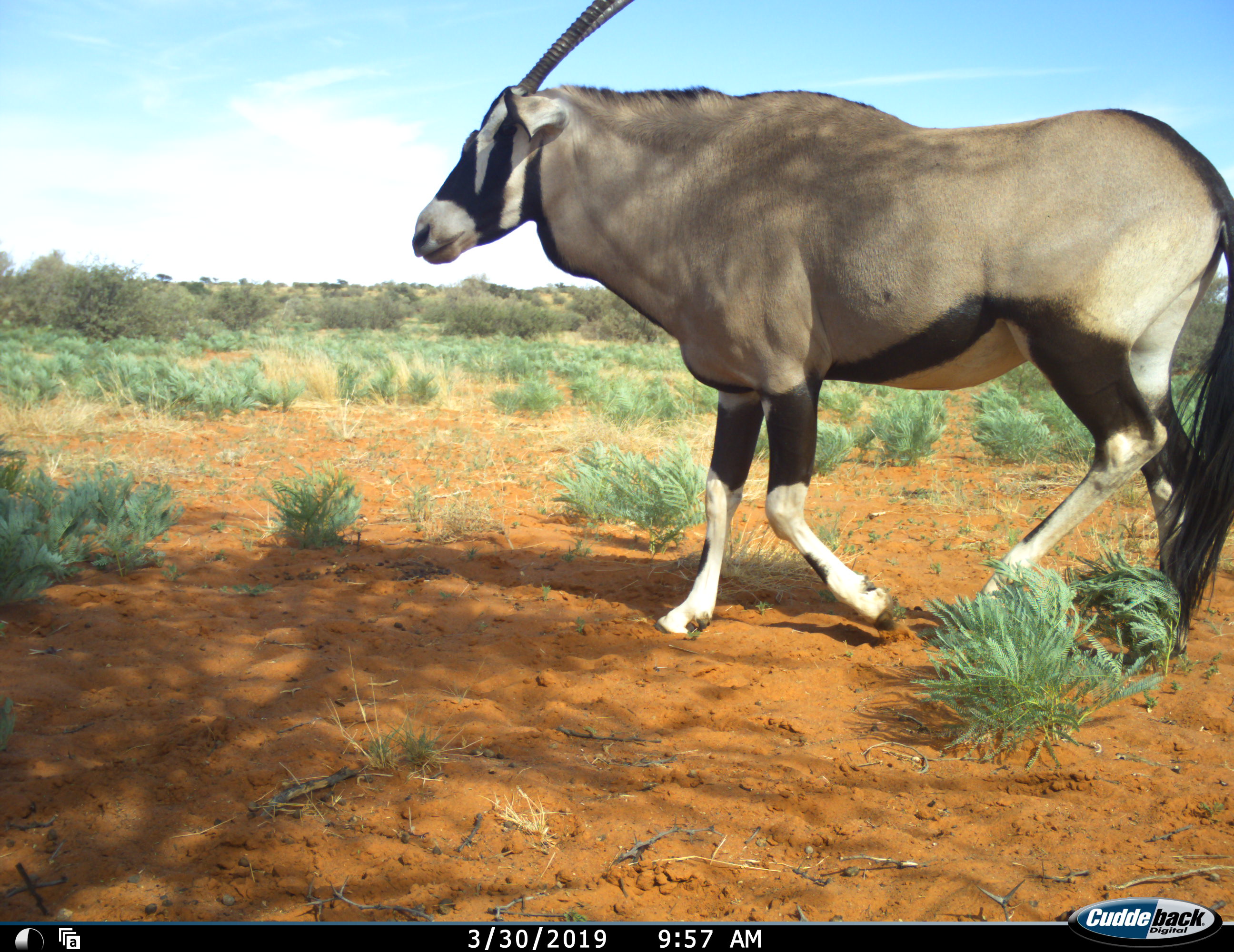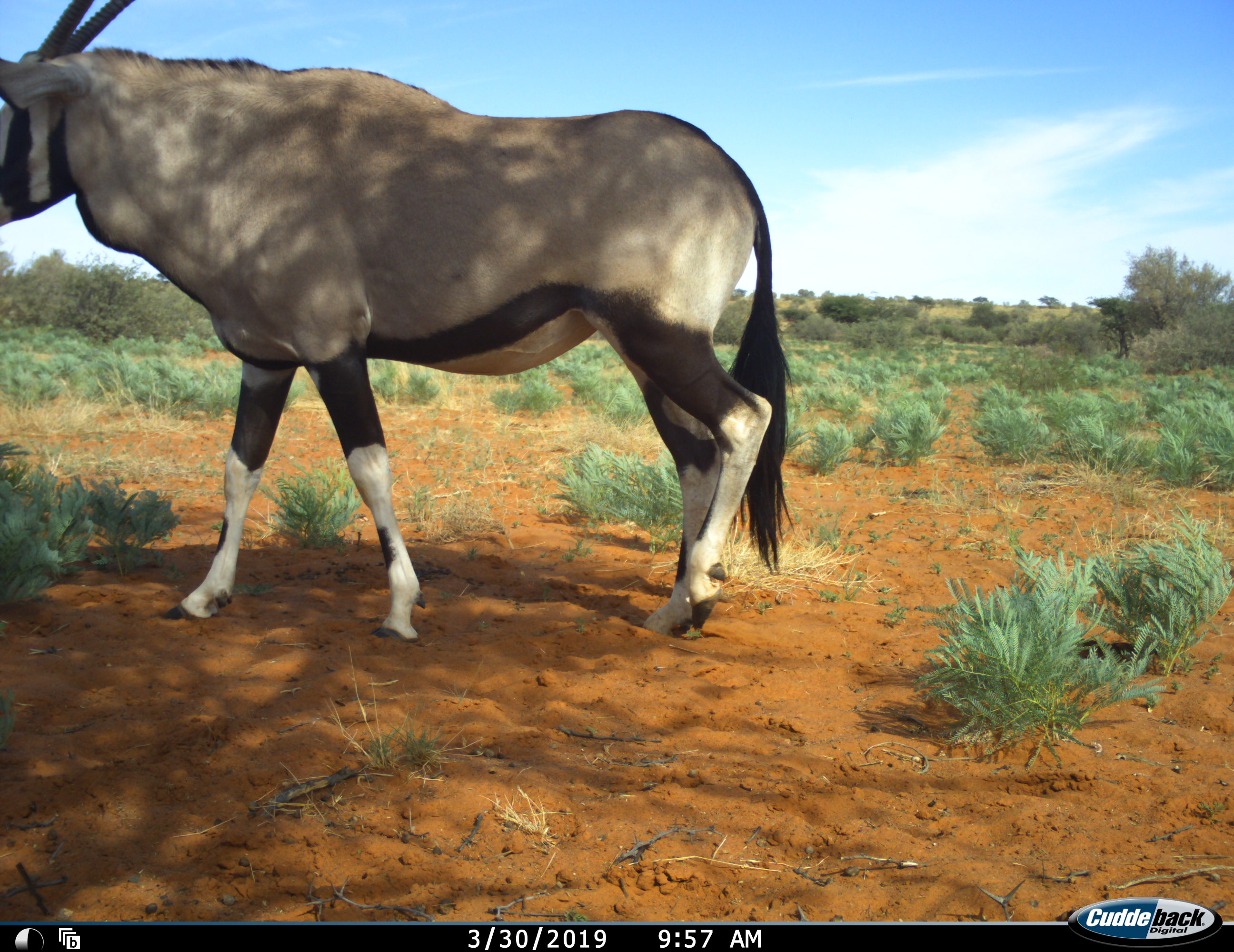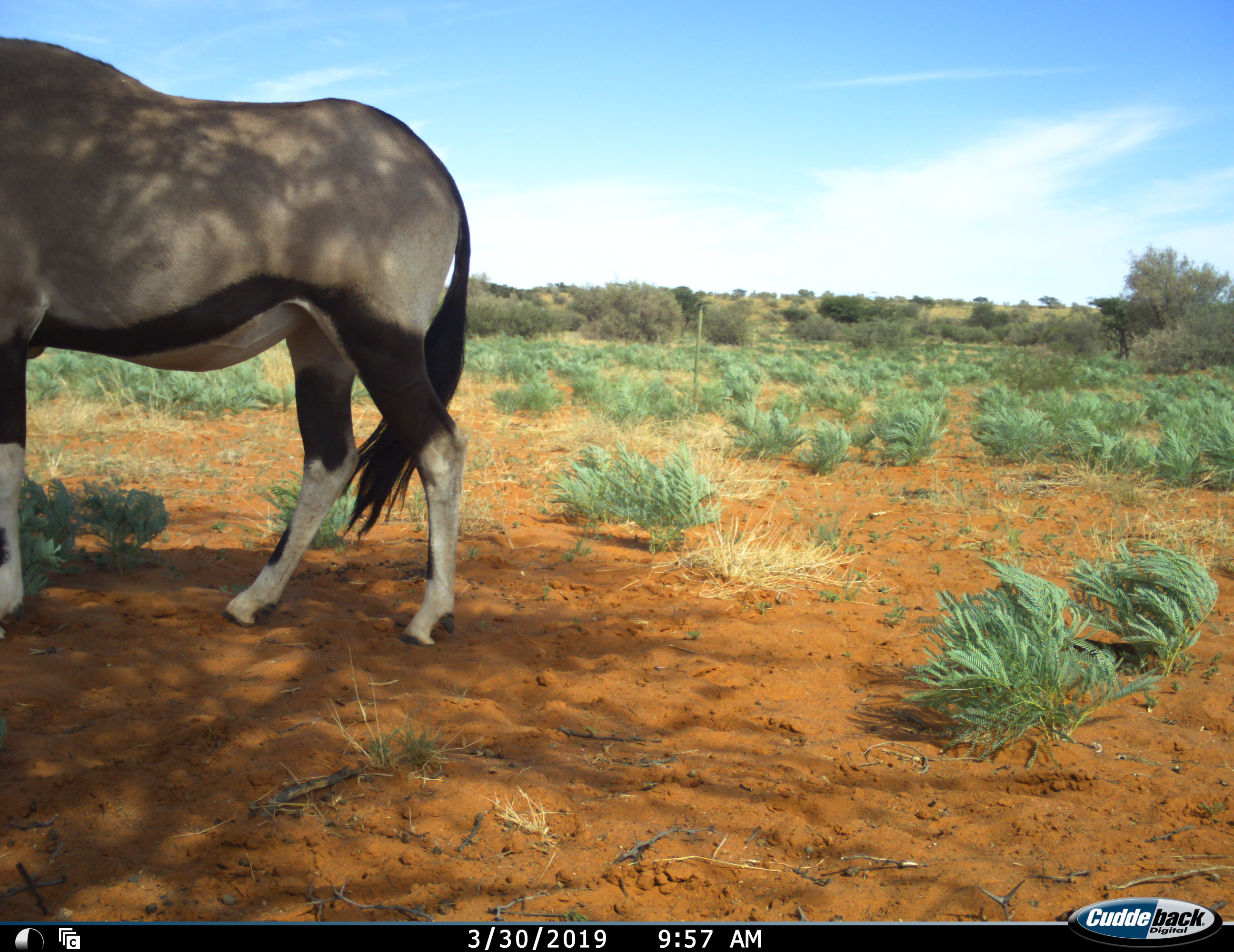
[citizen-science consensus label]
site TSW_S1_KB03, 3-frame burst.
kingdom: Animalia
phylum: Chordata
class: Mammalia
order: Artiodactyla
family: Bovidae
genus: Oryx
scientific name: Oryx gazella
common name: gemsbok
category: oryx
Oryx (gemsbok) (Oryx gazella), count 1. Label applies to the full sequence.